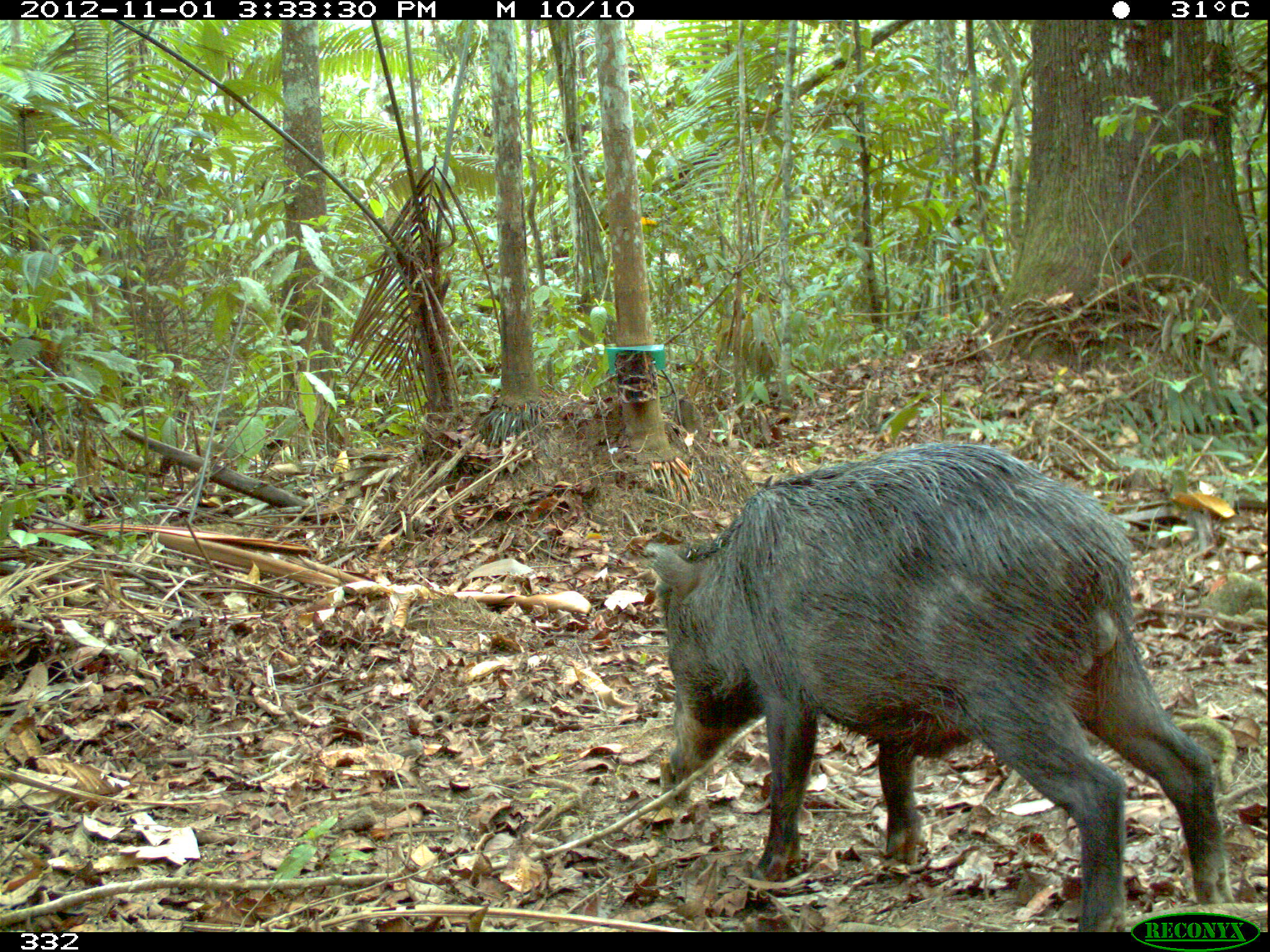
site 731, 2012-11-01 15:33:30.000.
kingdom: Animalia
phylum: Chordata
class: Mammalia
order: Artiodactyla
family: Tayassuidae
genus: Tayassu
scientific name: Tayassu pecari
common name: white-lipped peccary